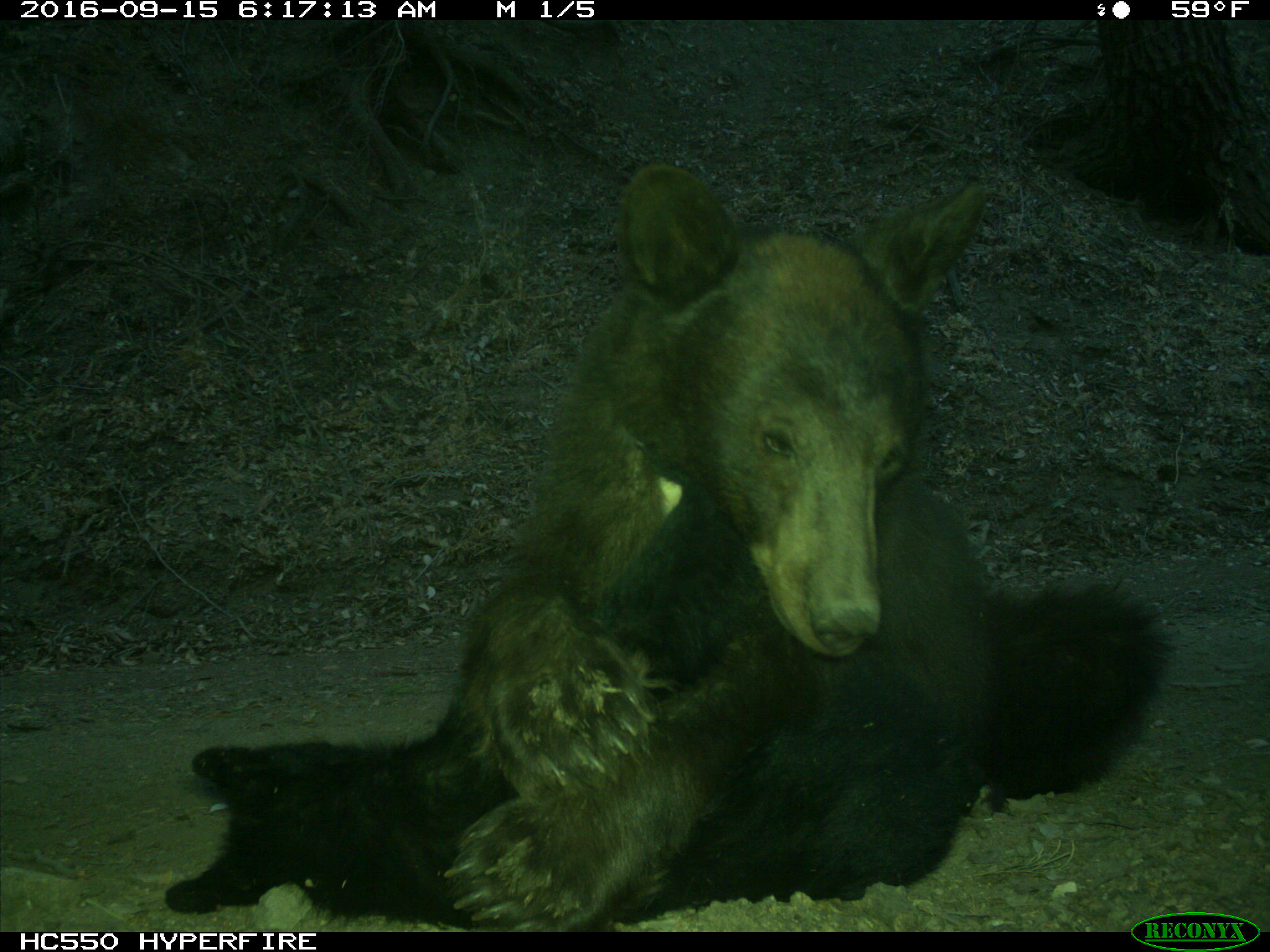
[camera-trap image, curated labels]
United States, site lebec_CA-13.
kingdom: Animalia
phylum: Chordata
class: Mammalia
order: Carnivora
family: Ursidae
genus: Ursus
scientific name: Ursus americanus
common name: american black bear